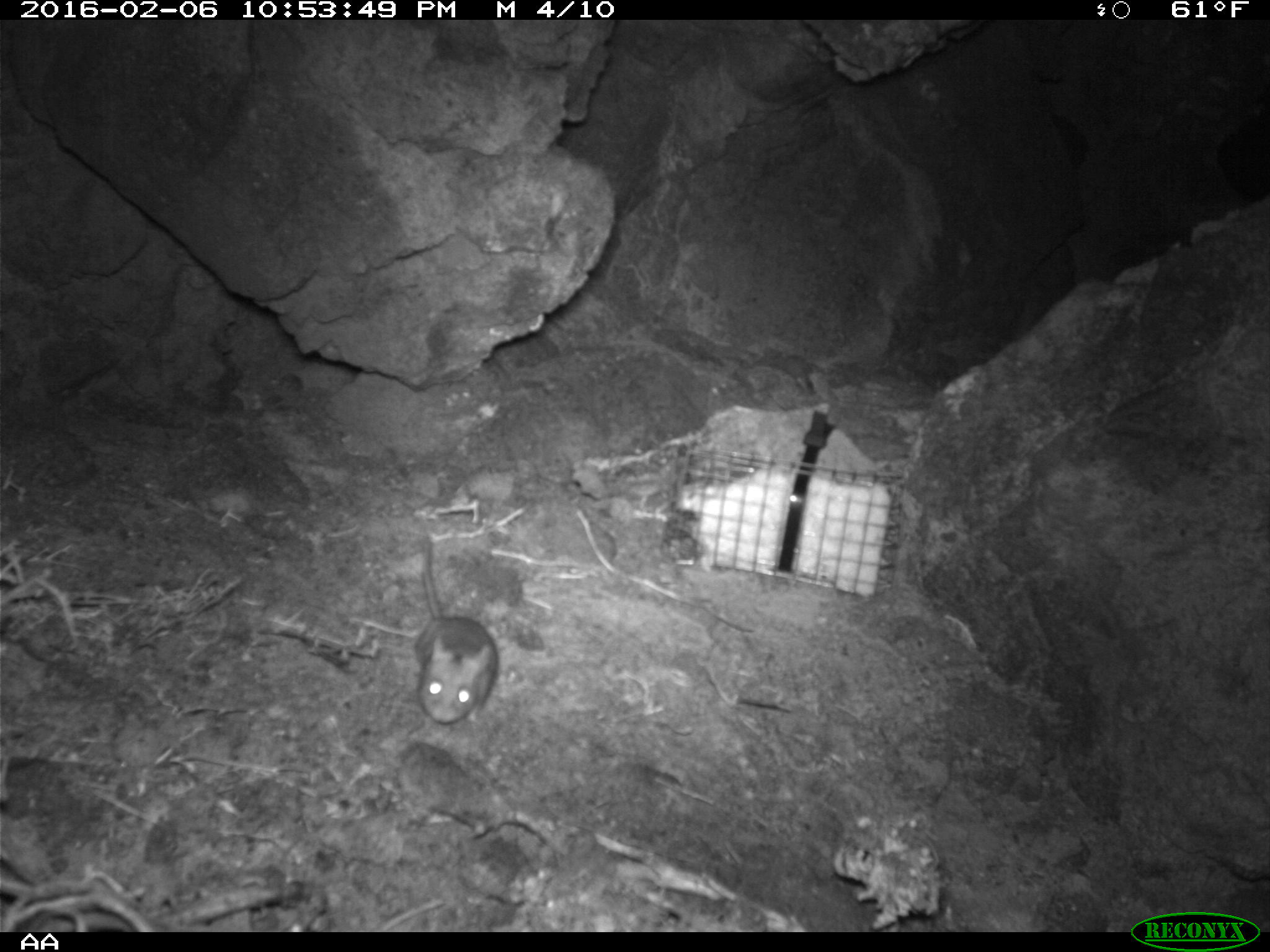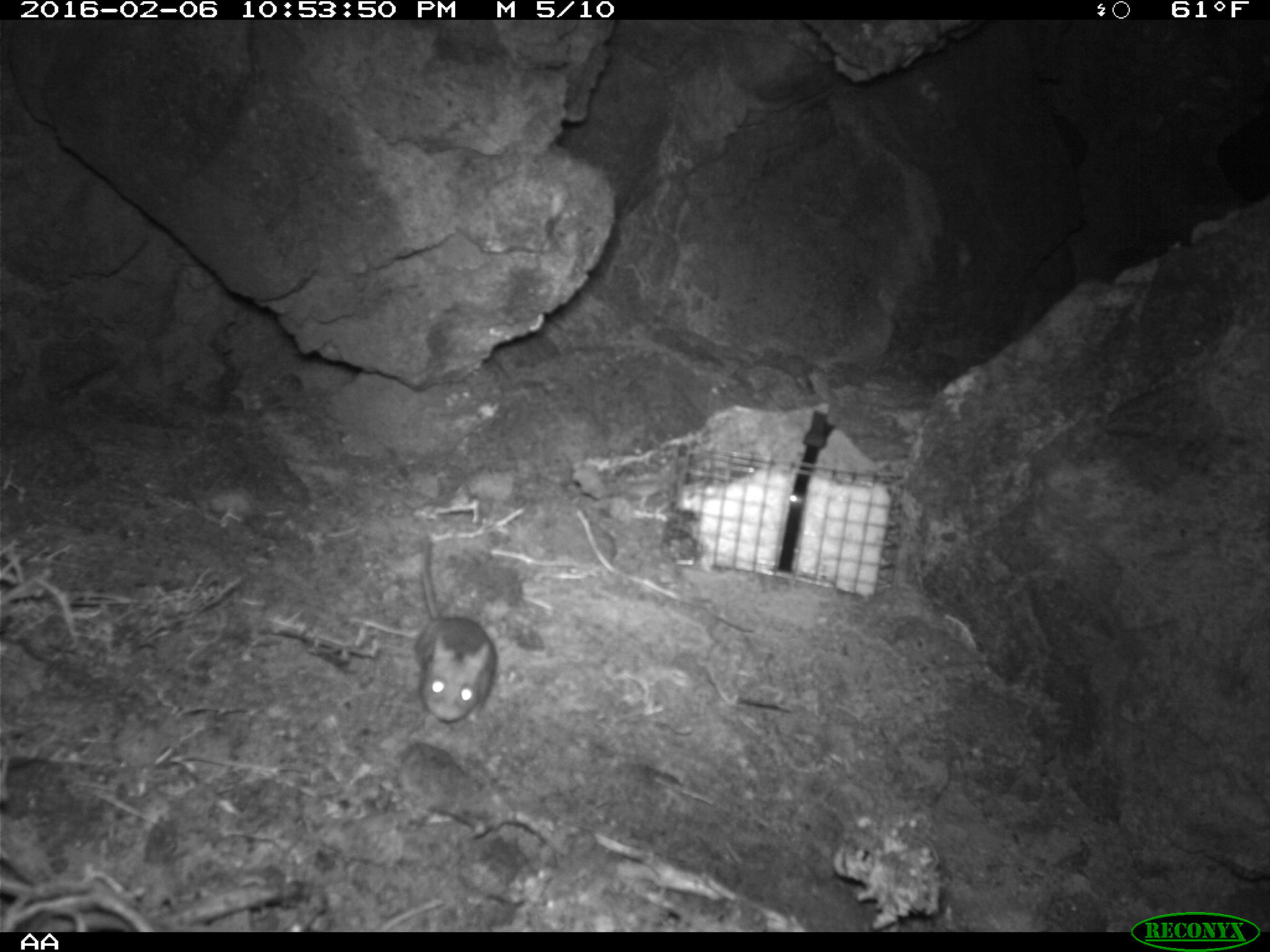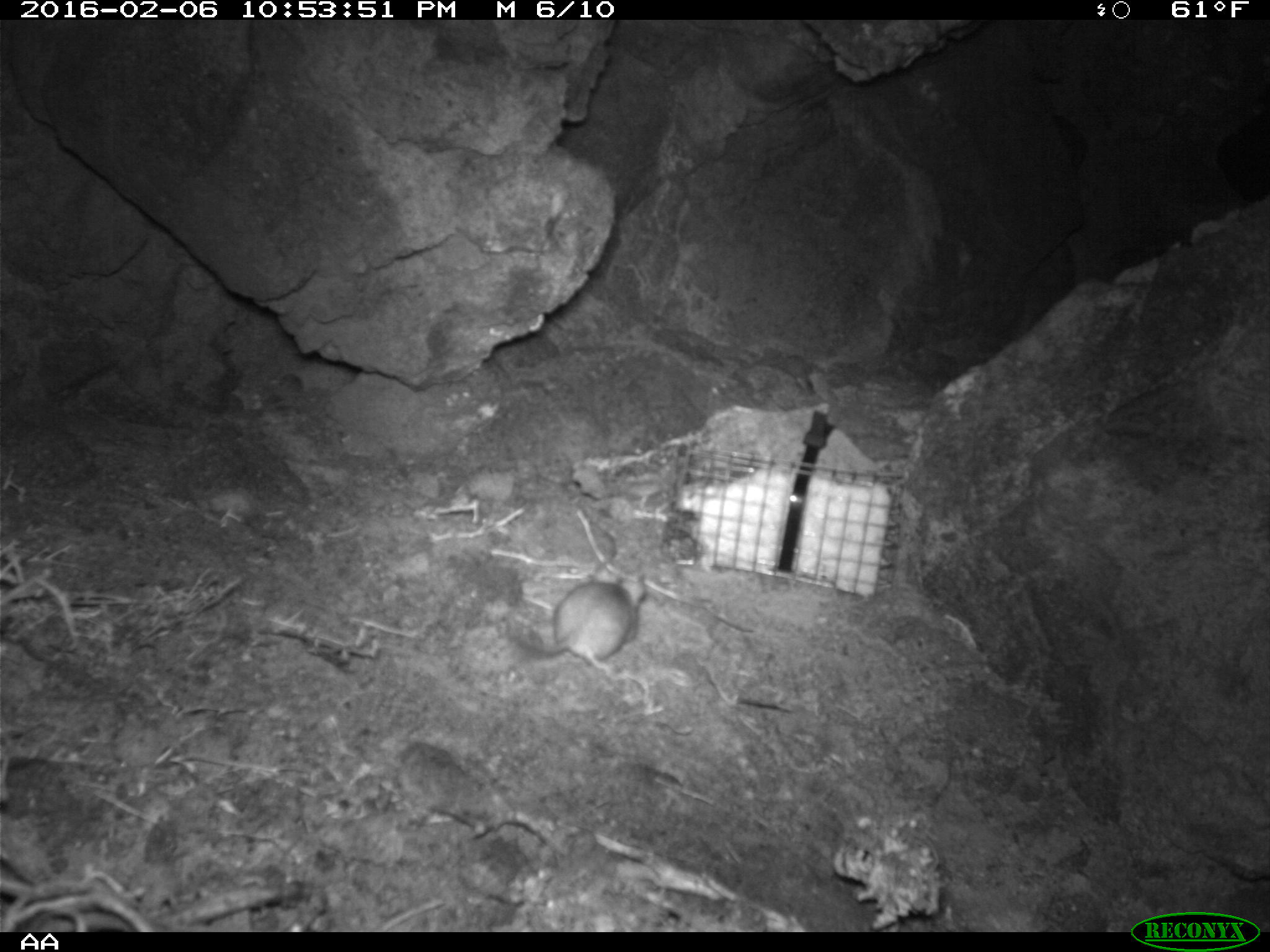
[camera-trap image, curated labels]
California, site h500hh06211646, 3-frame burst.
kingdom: Animalia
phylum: Chordata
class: Mammalia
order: Rodentia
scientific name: Rodentia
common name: rodent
Rodent (Rodentia).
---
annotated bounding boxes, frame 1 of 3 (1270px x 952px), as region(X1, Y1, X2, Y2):
rodent: region(412, 539, 499, 724)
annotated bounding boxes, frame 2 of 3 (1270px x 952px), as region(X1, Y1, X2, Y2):
rodent: region(419, 532, 497, 721)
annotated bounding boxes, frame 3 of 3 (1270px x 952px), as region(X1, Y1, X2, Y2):
rodent: region(505, 560, 646, 677)